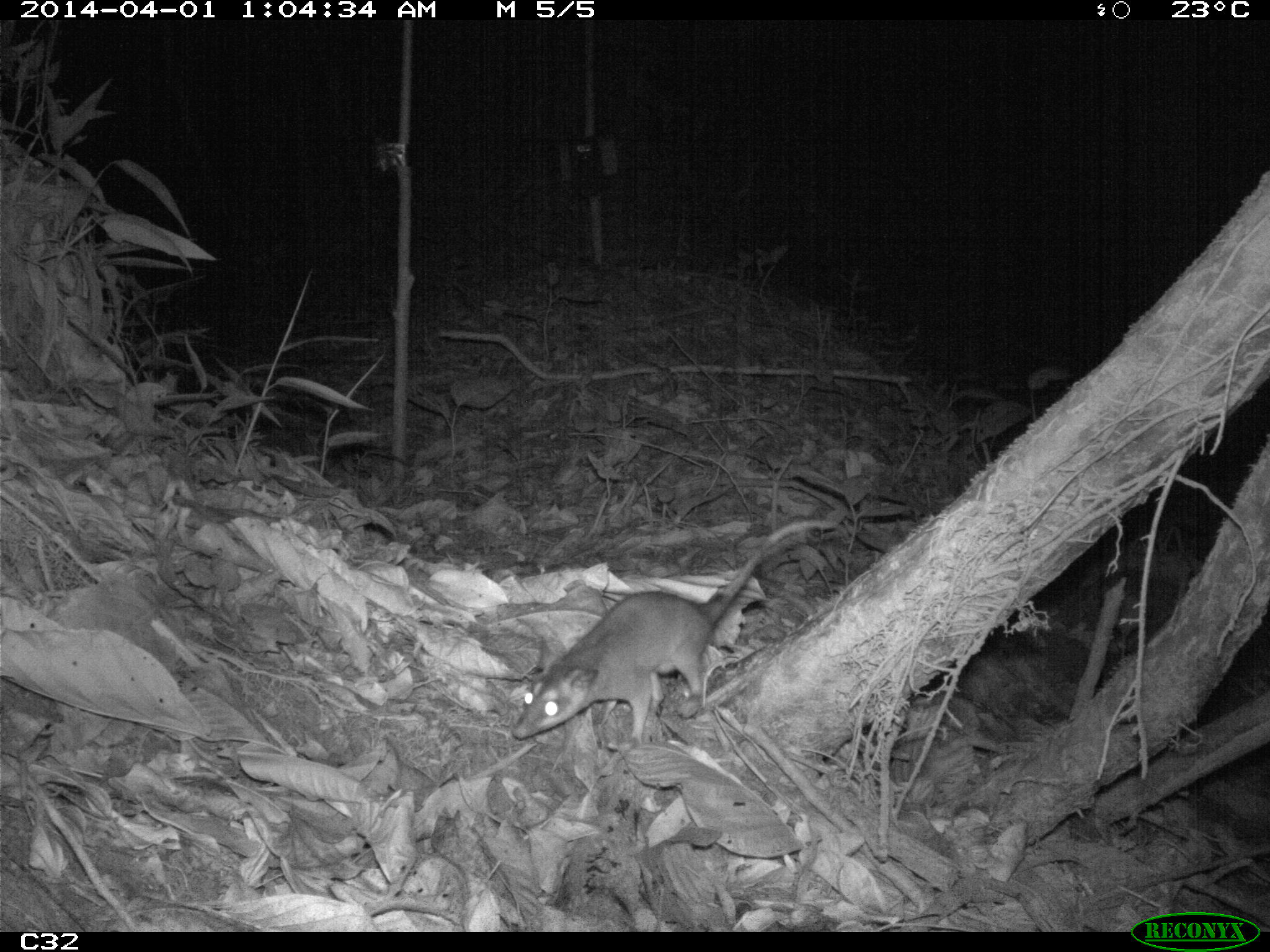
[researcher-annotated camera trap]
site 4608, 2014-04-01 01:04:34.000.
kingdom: Animalia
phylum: Chordata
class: Mammalia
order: Didelphimorphia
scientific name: Didelphimorphia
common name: opossum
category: unknown opossum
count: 1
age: adult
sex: female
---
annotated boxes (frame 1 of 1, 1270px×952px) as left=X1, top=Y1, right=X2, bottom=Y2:
unknown opossum: left=510, top=518, right=837, bottom=740